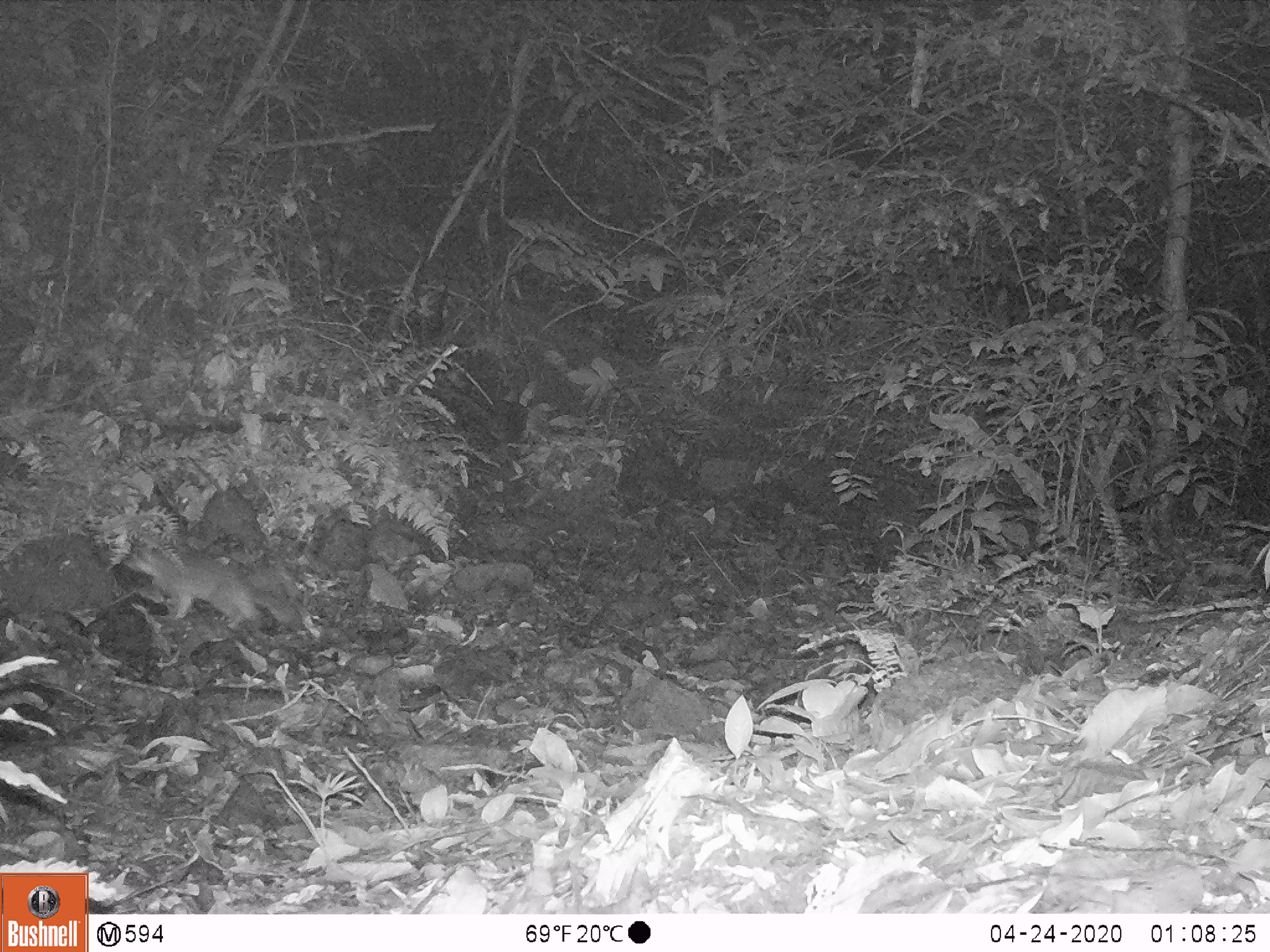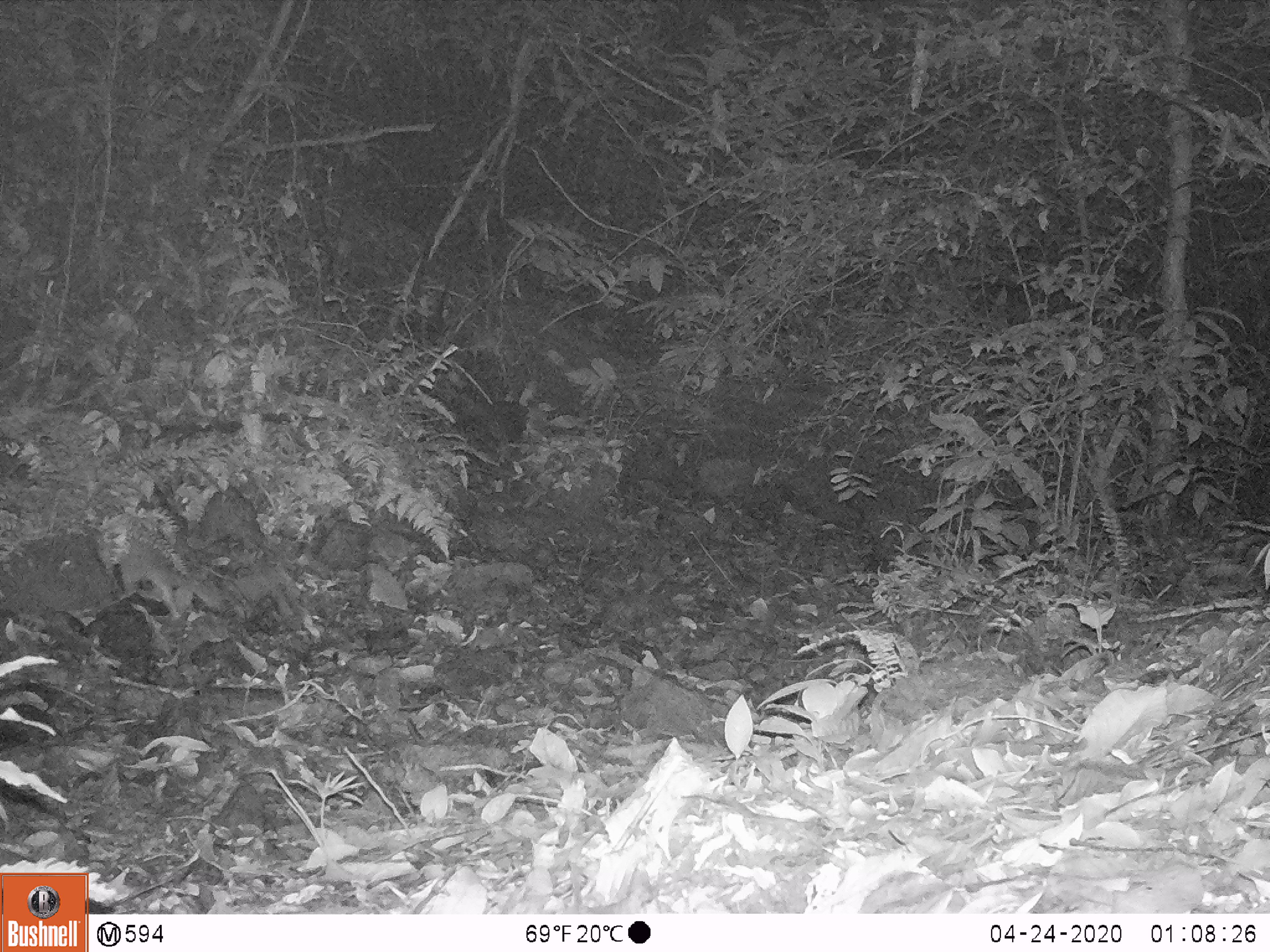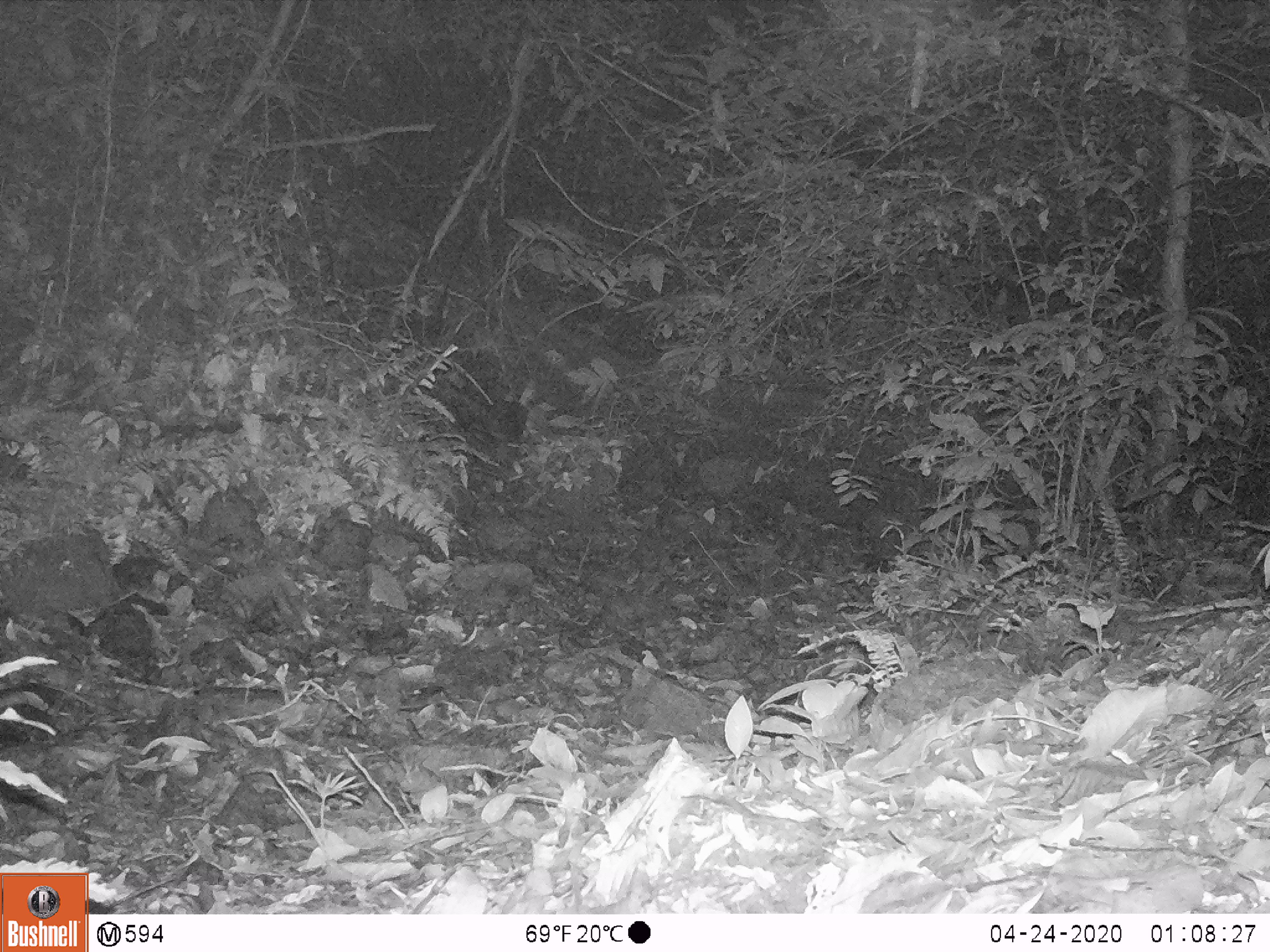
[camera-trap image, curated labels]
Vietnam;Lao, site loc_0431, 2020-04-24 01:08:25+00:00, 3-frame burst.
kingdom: Animalia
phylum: Chordata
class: Mammalia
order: Carnivora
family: Mustelidae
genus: Melogale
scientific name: Melogale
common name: ferret badger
Ferret badger (Melogale). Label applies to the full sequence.